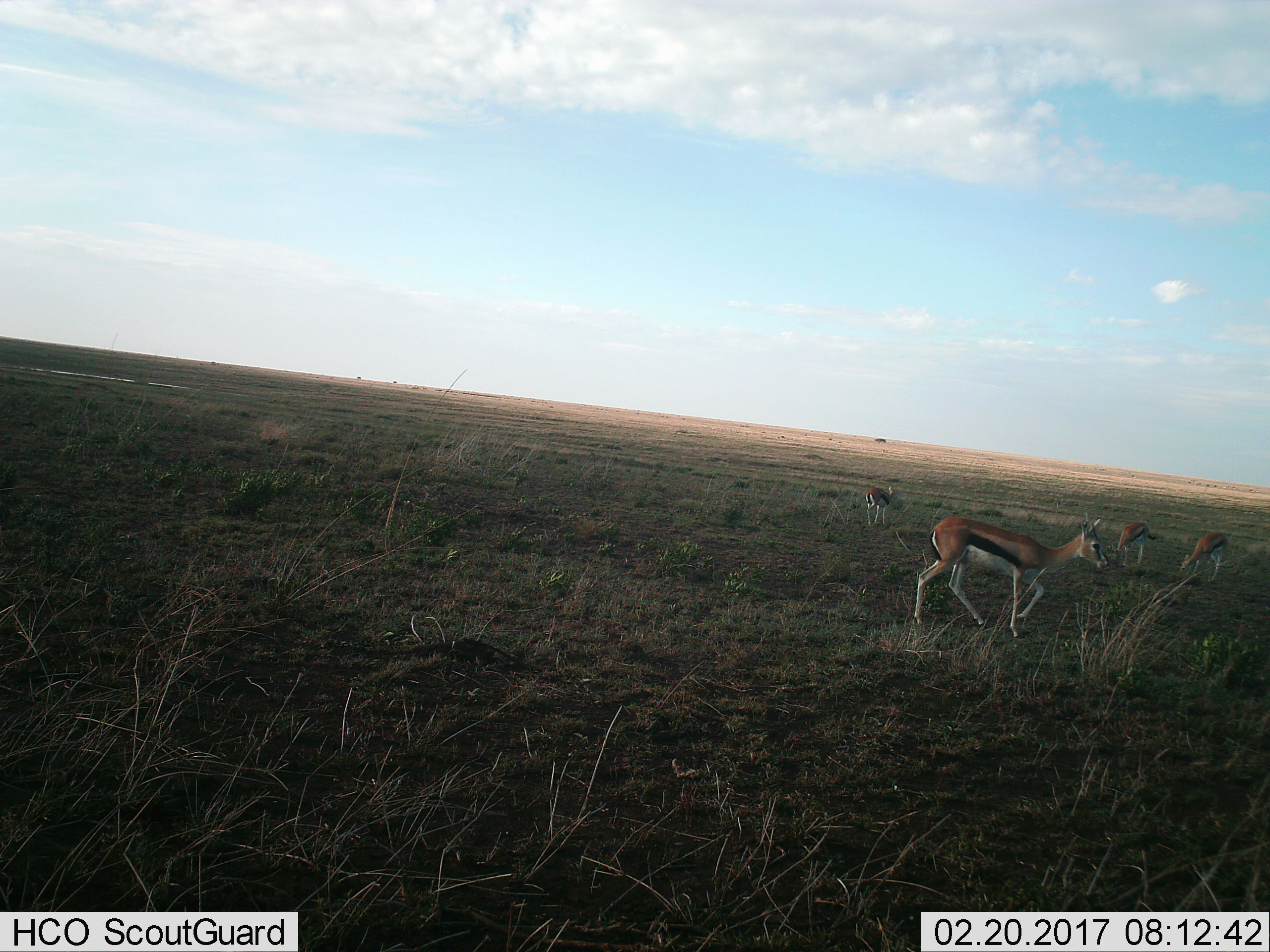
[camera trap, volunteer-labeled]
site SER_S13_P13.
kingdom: Animalia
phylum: Chordata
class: Mammalia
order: Artiodactyla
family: Bovidae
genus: Eudorcas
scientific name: Eudorcas thomsonii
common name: thomson's gazelle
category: gazellethomsons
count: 4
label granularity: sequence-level